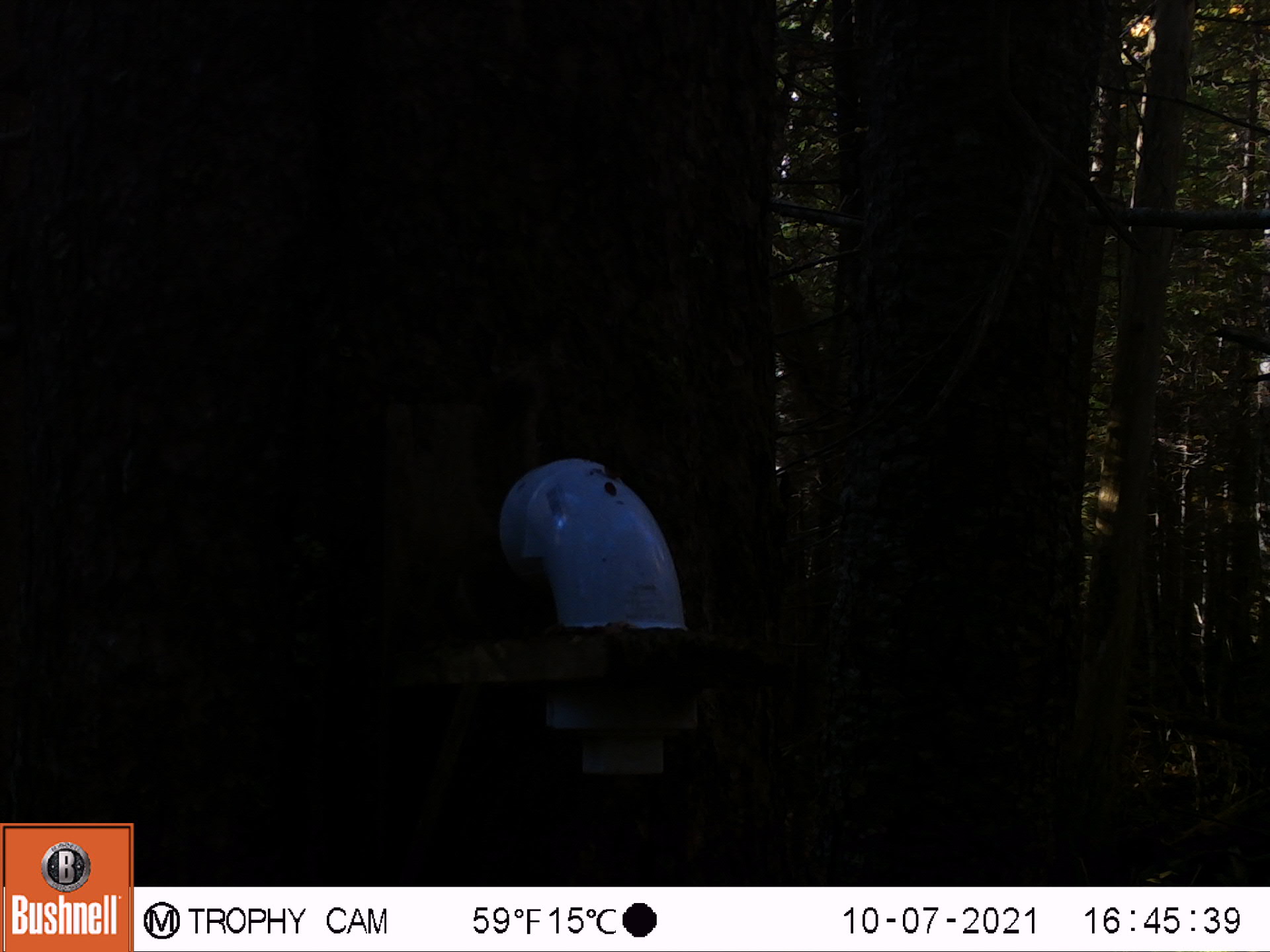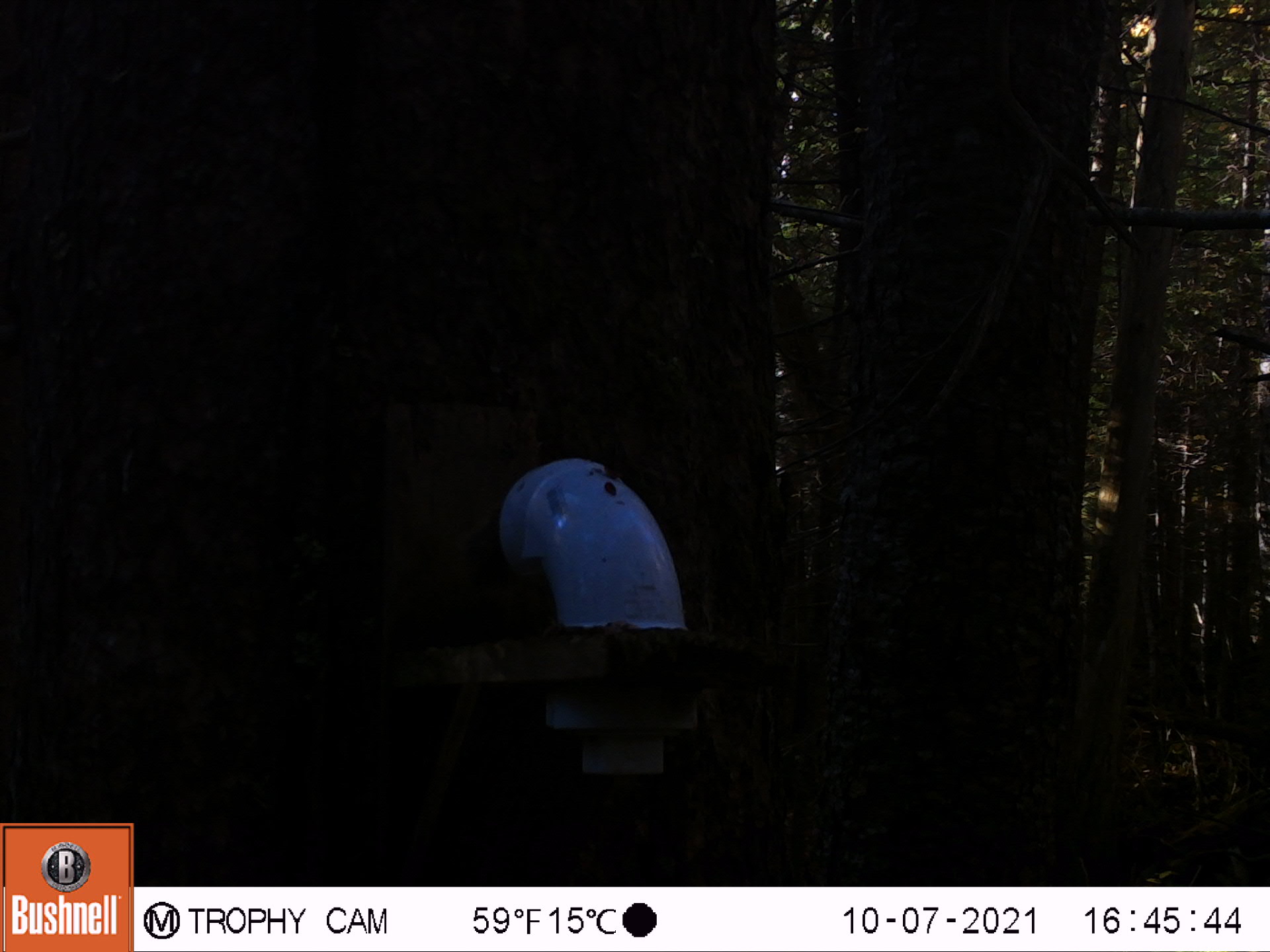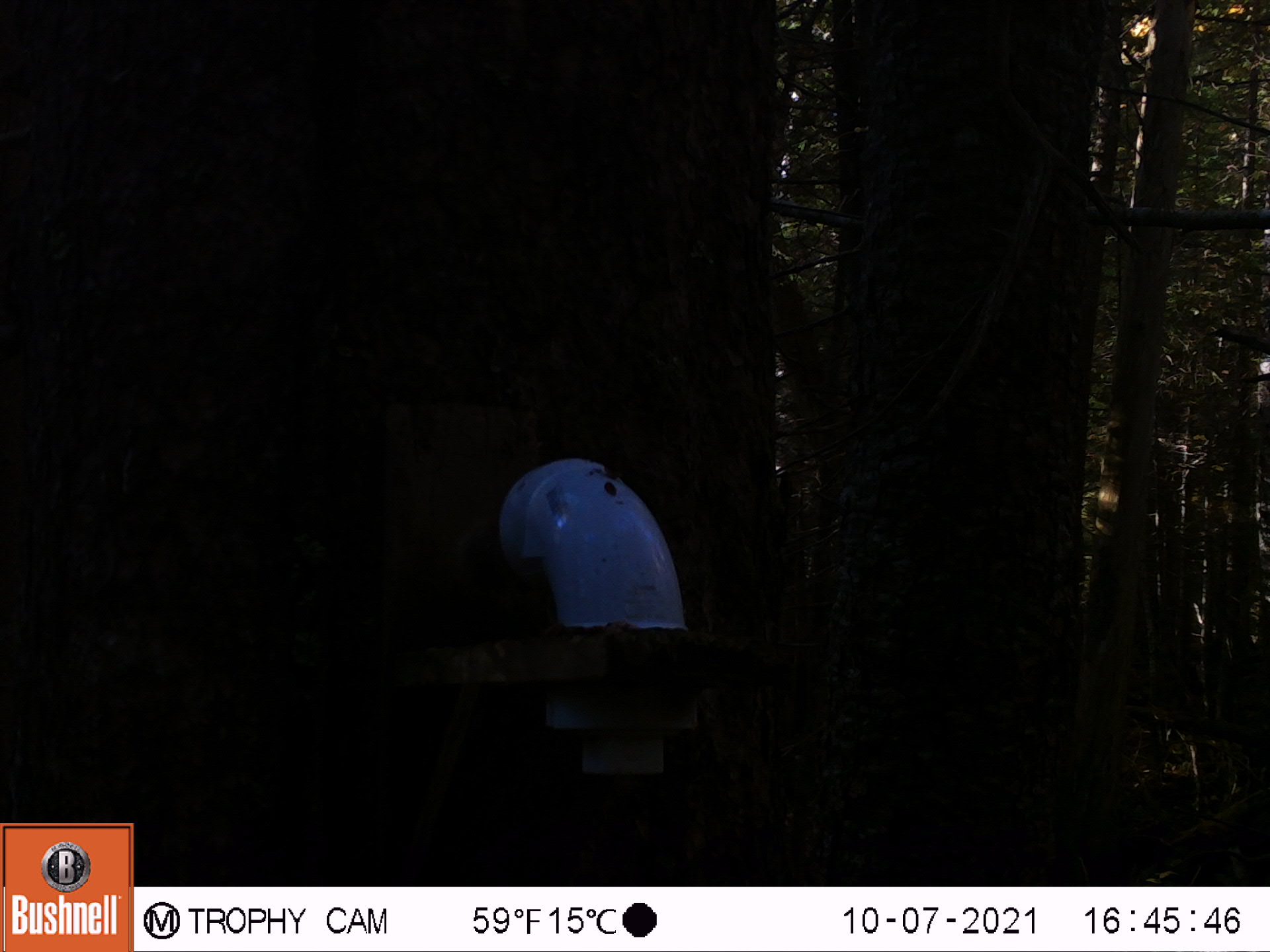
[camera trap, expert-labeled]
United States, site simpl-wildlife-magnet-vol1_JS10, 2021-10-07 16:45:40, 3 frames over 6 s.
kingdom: Animalia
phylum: Chordata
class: Mammalia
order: Rodentia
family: Sciuridae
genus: Tamiasciurus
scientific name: Tamiasciurus hudsonicus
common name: red squirrel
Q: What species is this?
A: Red squirrel (Tamiasciurus hudsonicus).